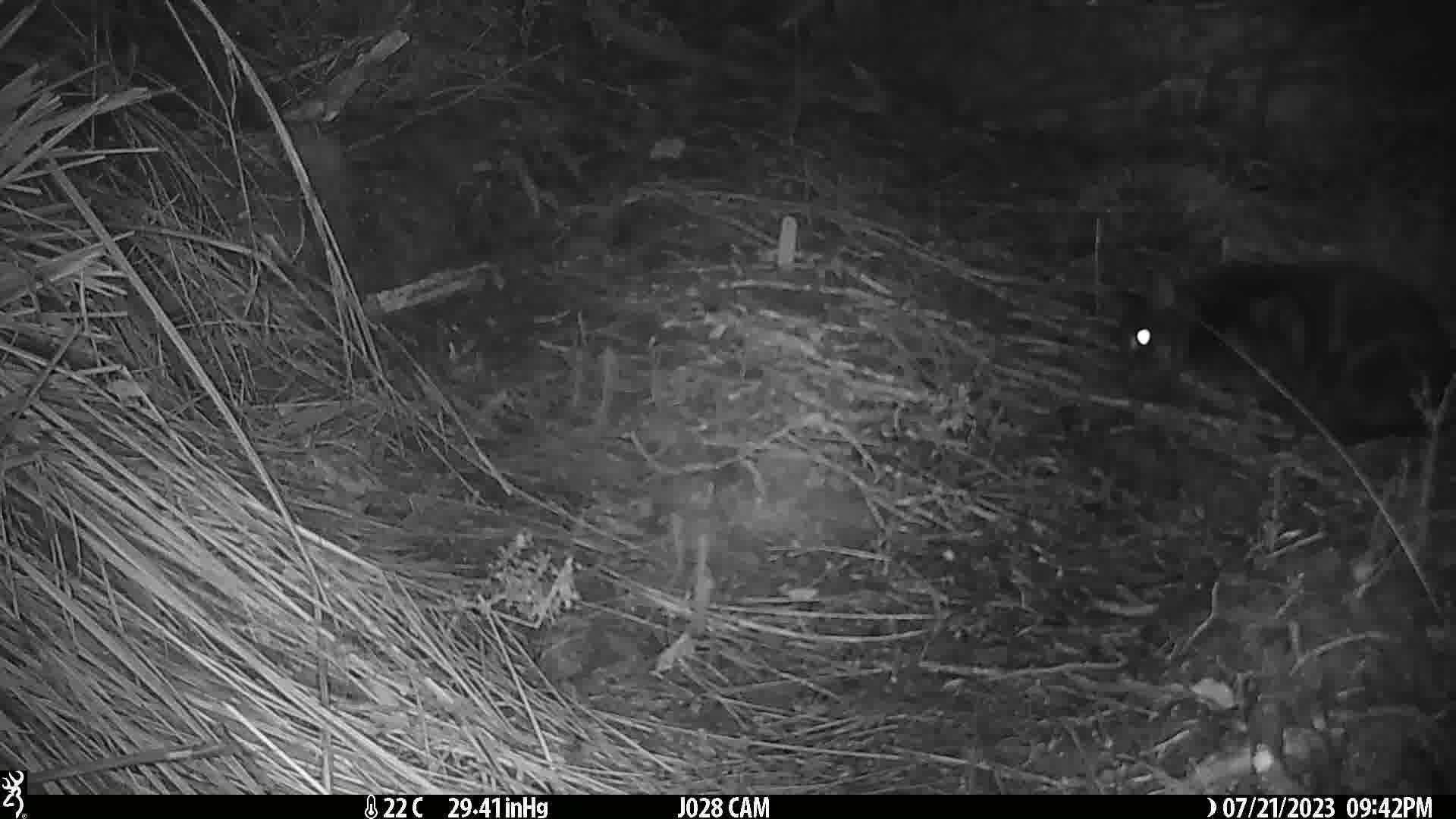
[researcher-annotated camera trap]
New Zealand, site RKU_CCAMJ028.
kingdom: Animalia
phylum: Chordata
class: Mammalia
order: Carnivora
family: Felidae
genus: Felis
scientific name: Felis catus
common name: domestic cat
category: cat